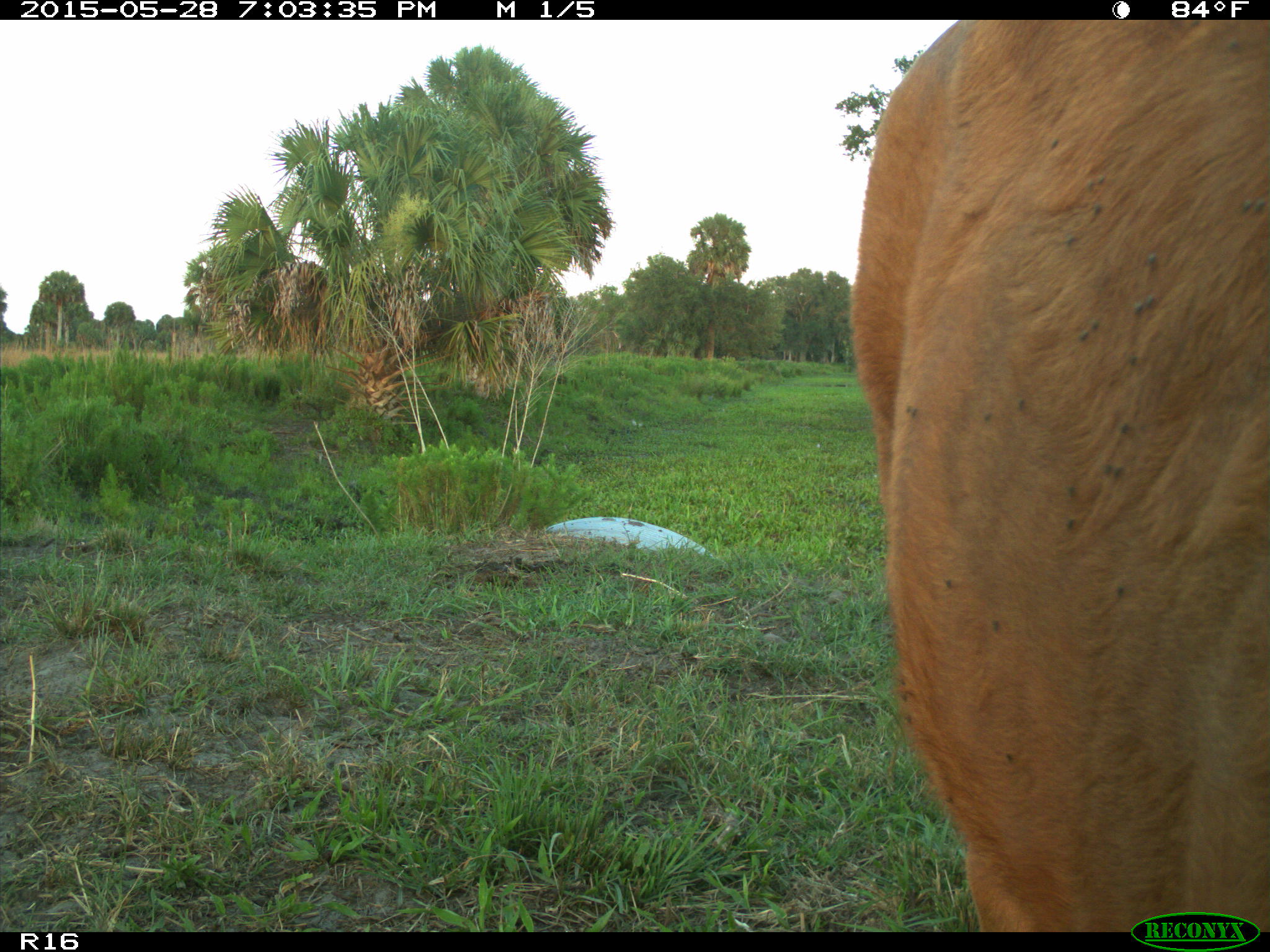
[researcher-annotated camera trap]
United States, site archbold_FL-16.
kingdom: Animalia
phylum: Chordata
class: Mammalia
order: Artiodactyla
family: Bovidae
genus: Bos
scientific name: Bos taurus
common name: domestic cow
Bos taurus (domestic cow).